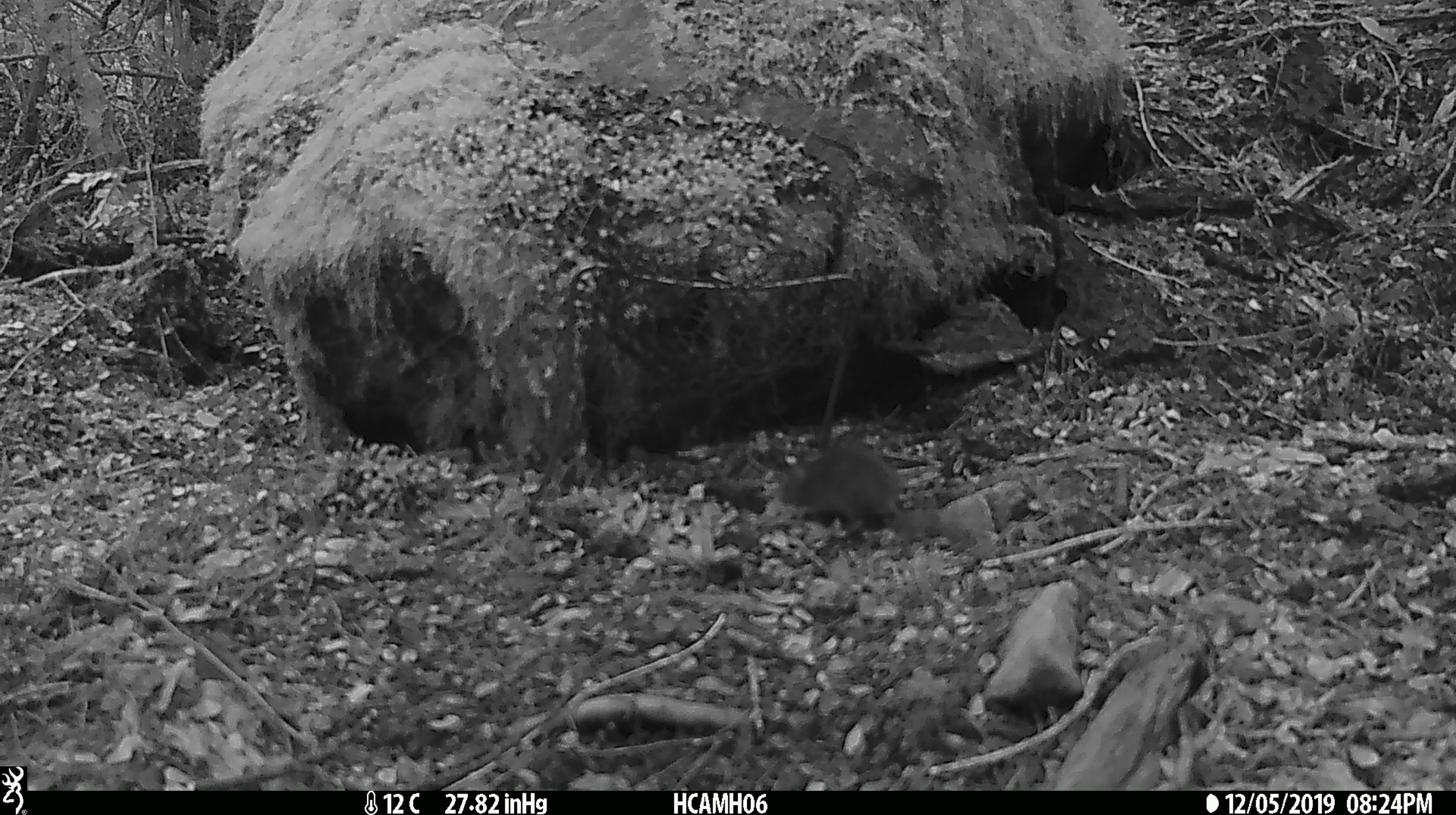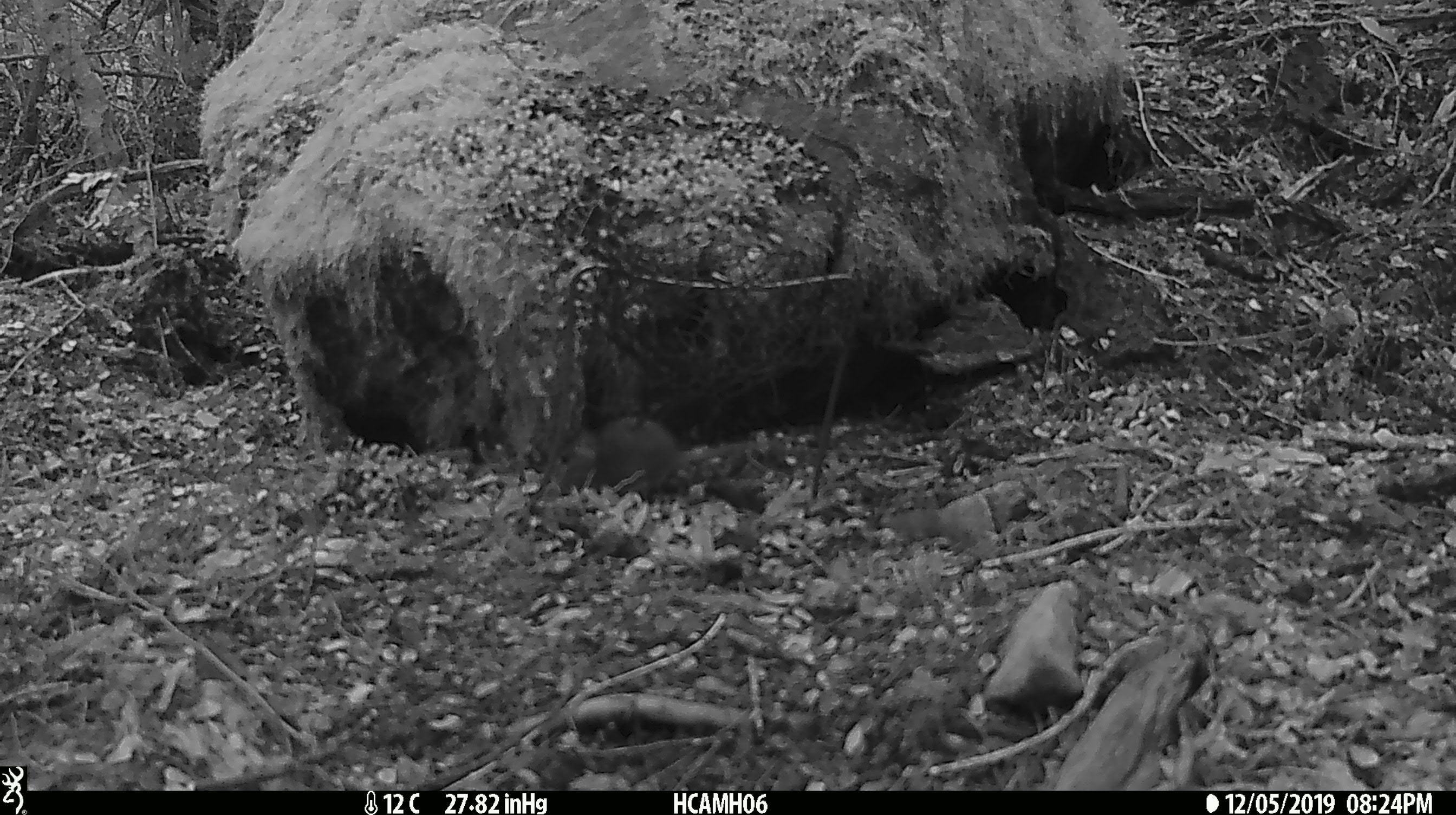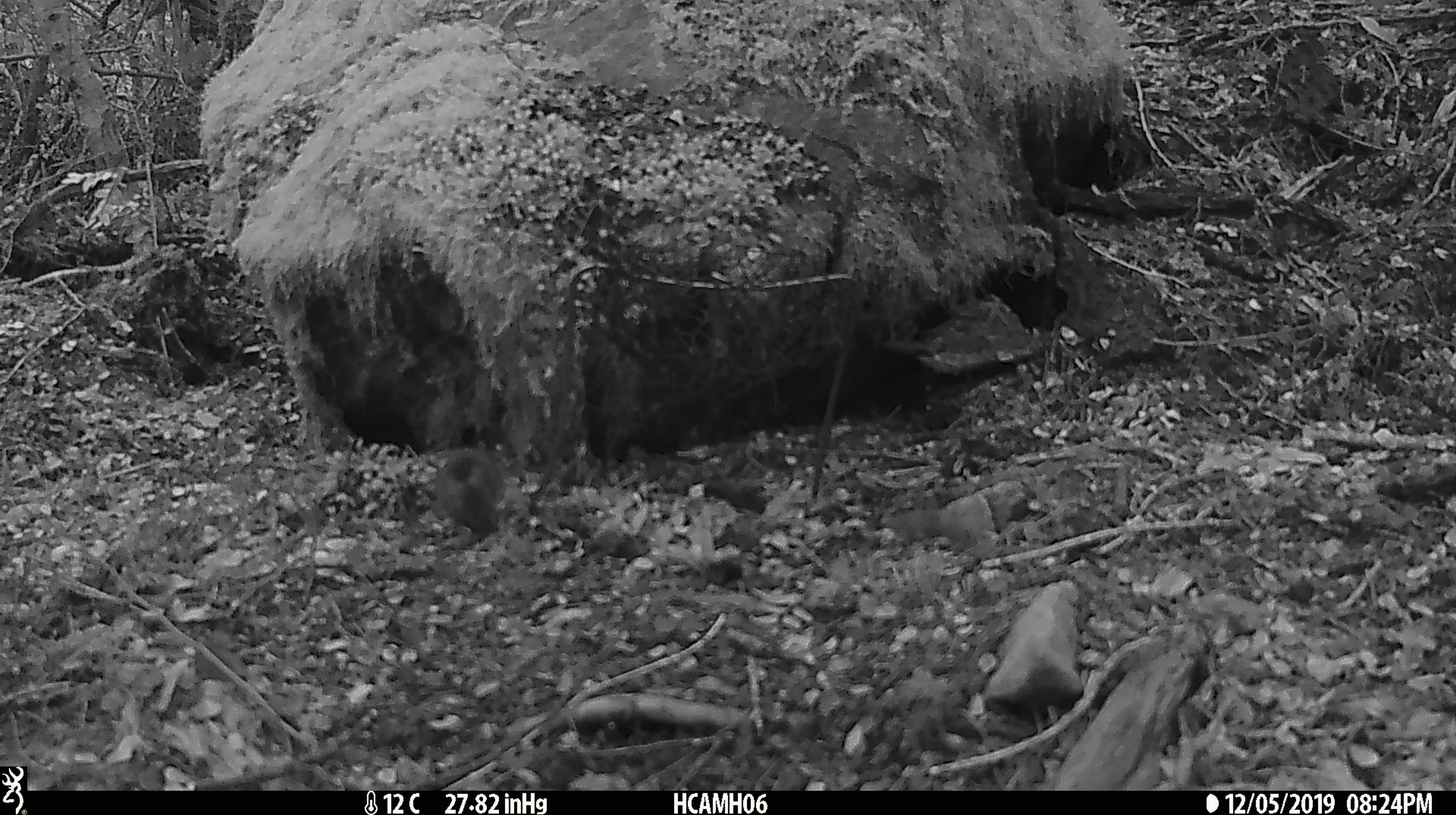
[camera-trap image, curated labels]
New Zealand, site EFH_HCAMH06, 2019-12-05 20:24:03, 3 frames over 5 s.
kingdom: Animalia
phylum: Chordata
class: Mammalia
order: Rodentia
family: Muridae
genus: Mus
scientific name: Mus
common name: mouse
Mouse (Mus).